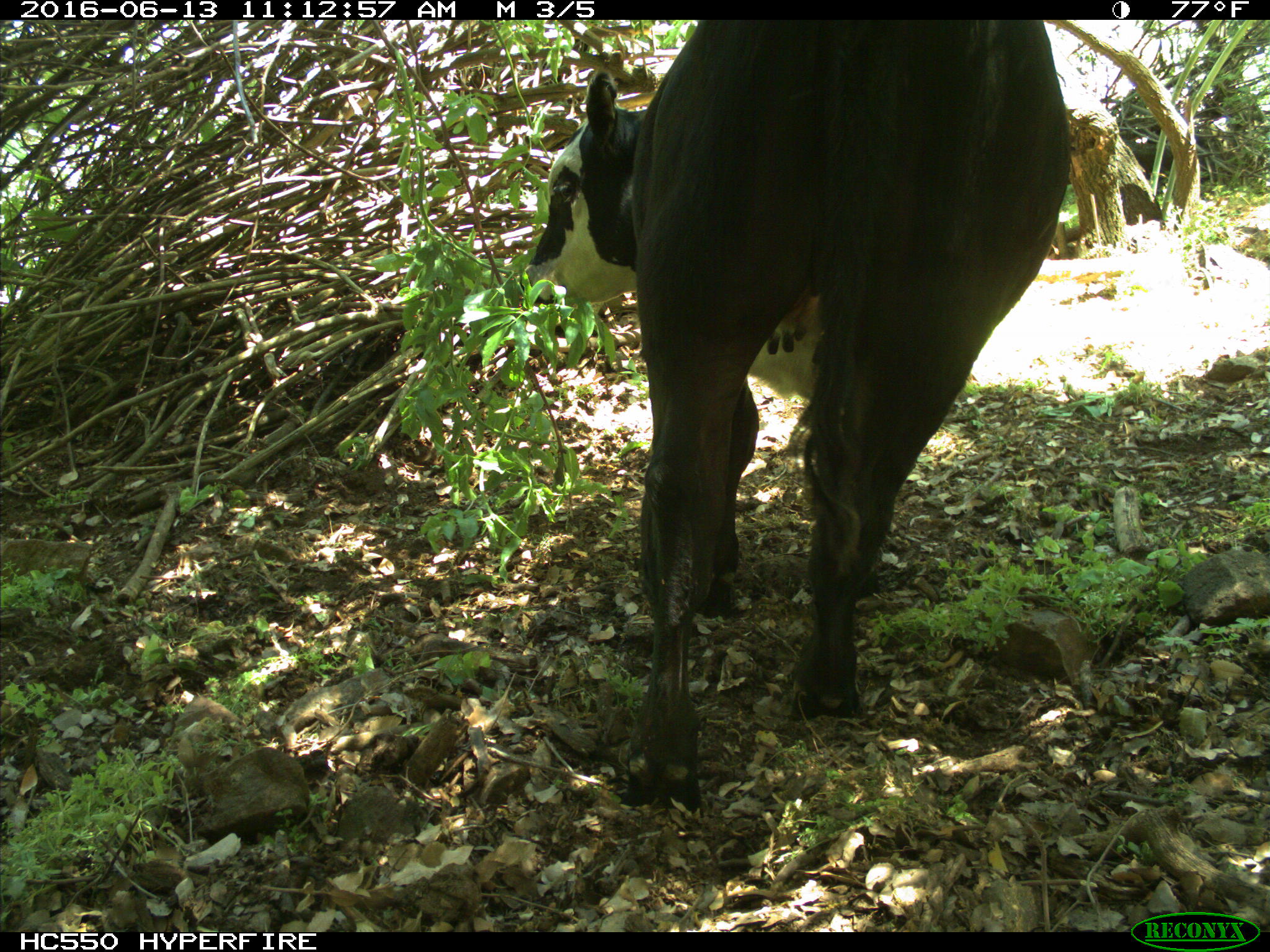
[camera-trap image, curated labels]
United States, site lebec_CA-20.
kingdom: Animalia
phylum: Chordata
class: Mammalia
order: Artiodactyla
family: Bovidae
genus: Bos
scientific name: Bos taurus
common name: domestic cow